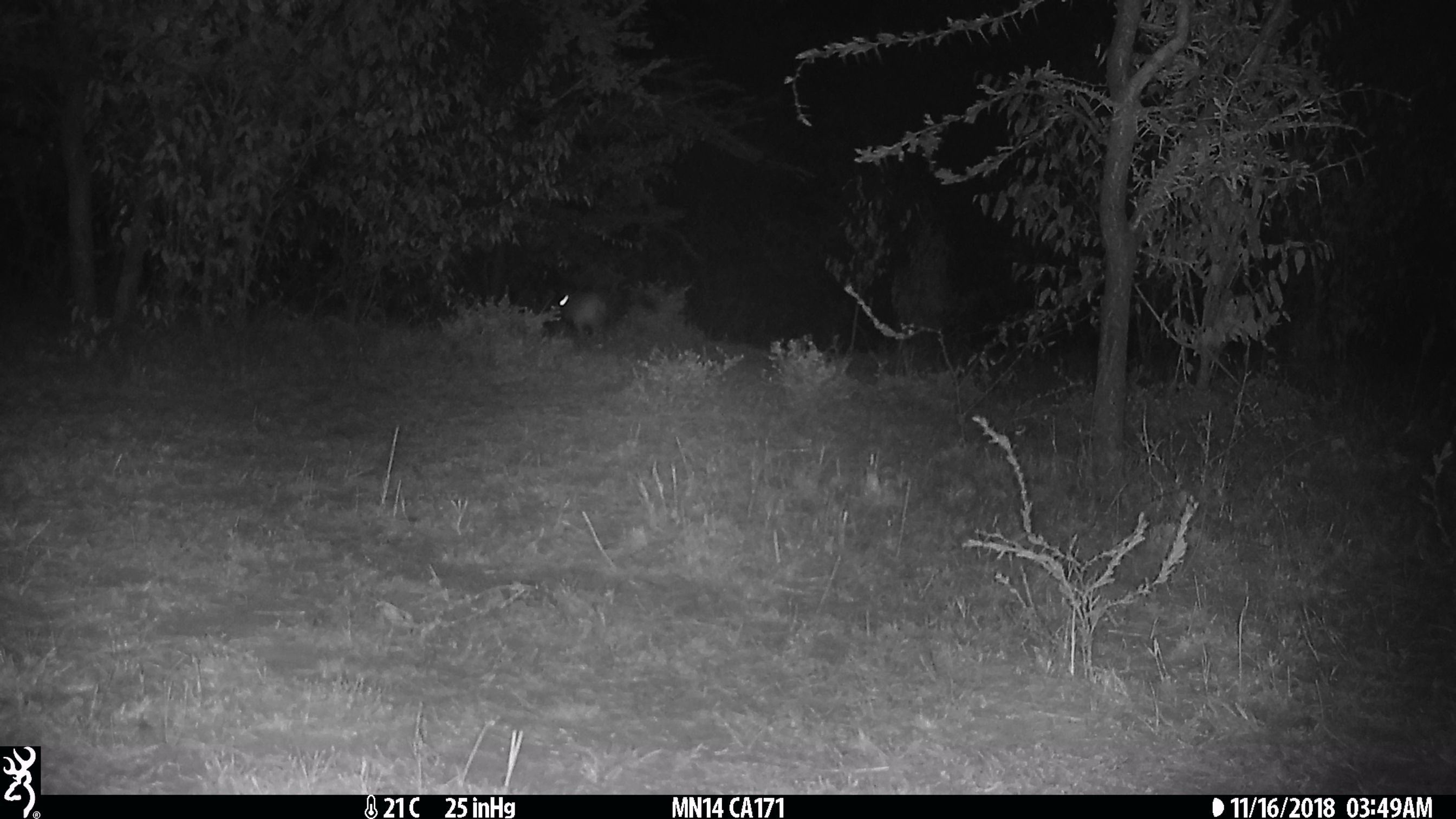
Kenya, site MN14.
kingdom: Animalia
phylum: Chordata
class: Mammalia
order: Rodentia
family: Pedetidae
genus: Pedetes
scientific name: Pedetes capensis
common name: springhare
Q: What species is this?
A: Springhare (Pedetes capensis).